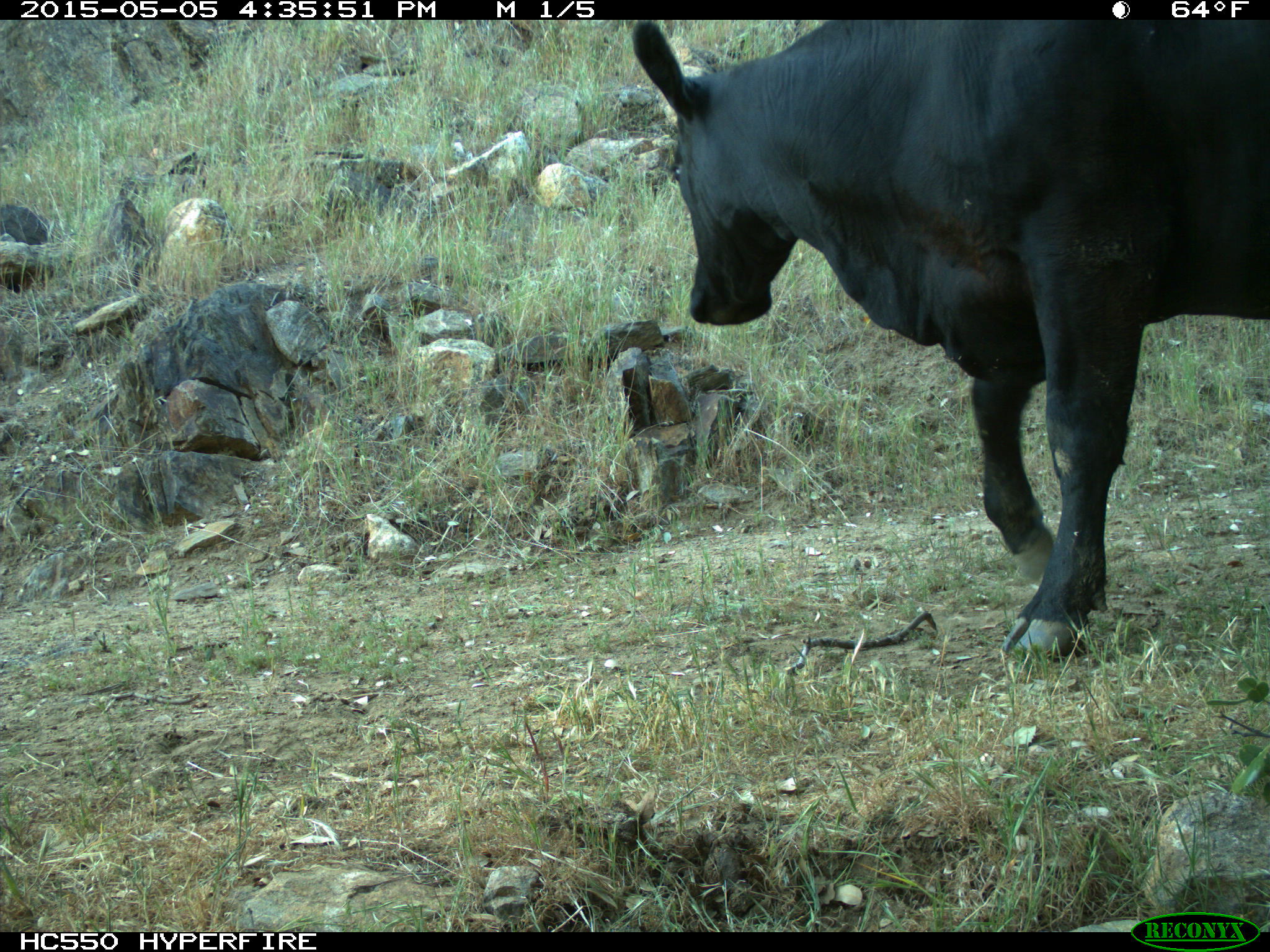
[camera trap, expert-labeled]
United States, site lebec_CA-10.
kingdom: Animalia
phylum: Chordata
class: Mammalia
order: Artiodactyla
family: Bovidae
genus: Bos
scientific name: Bos taurus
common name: domestic cow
Bos taurus (domestic cow).